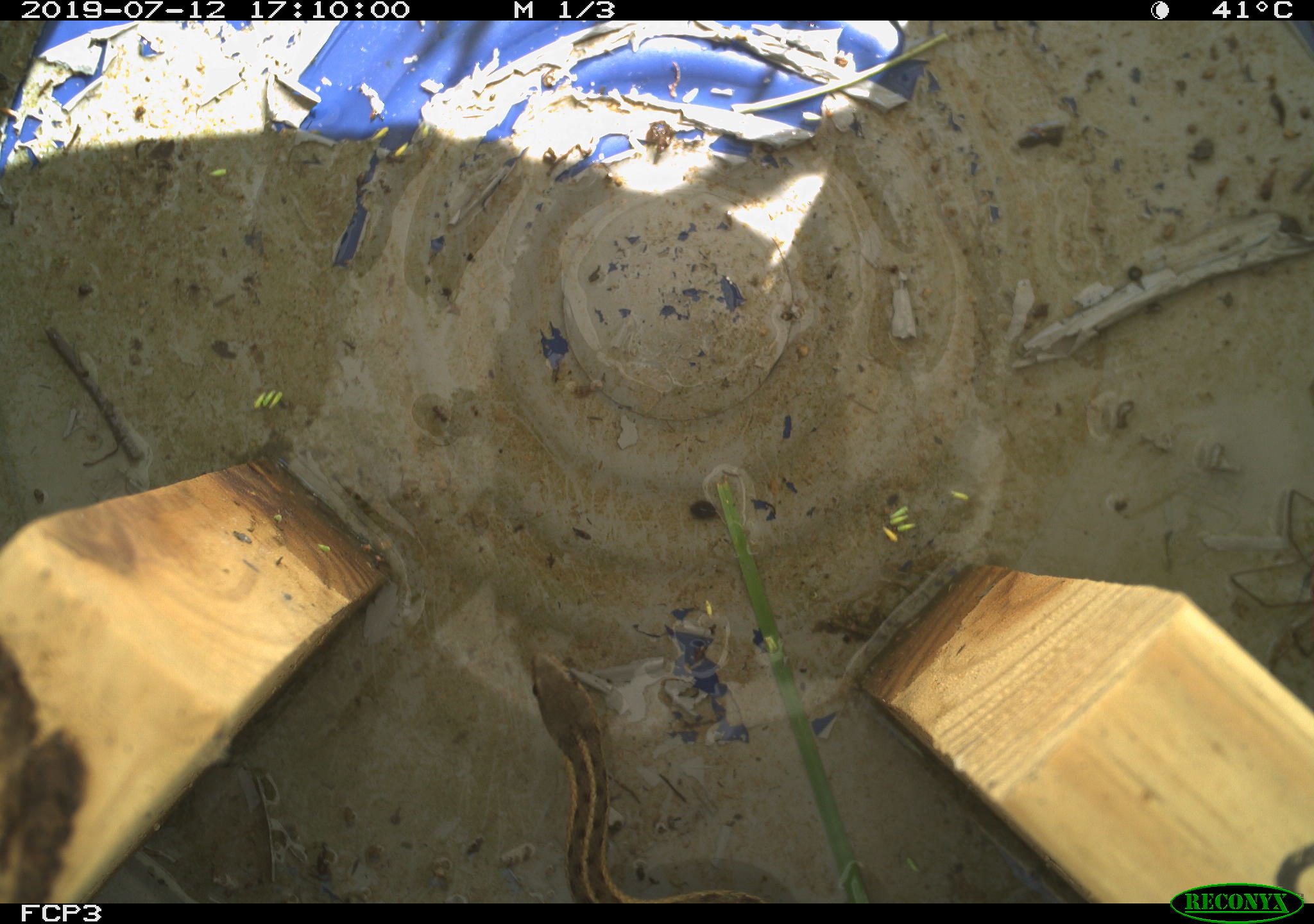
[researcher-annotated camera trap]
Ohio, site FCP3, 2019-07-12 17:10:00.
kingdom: Animalia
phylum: Chordata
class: Reptilia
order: Squamata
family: Colubridae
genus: Thamnophis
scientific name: Thamnophis sirtalis sirtalis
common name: eastern gartersnake